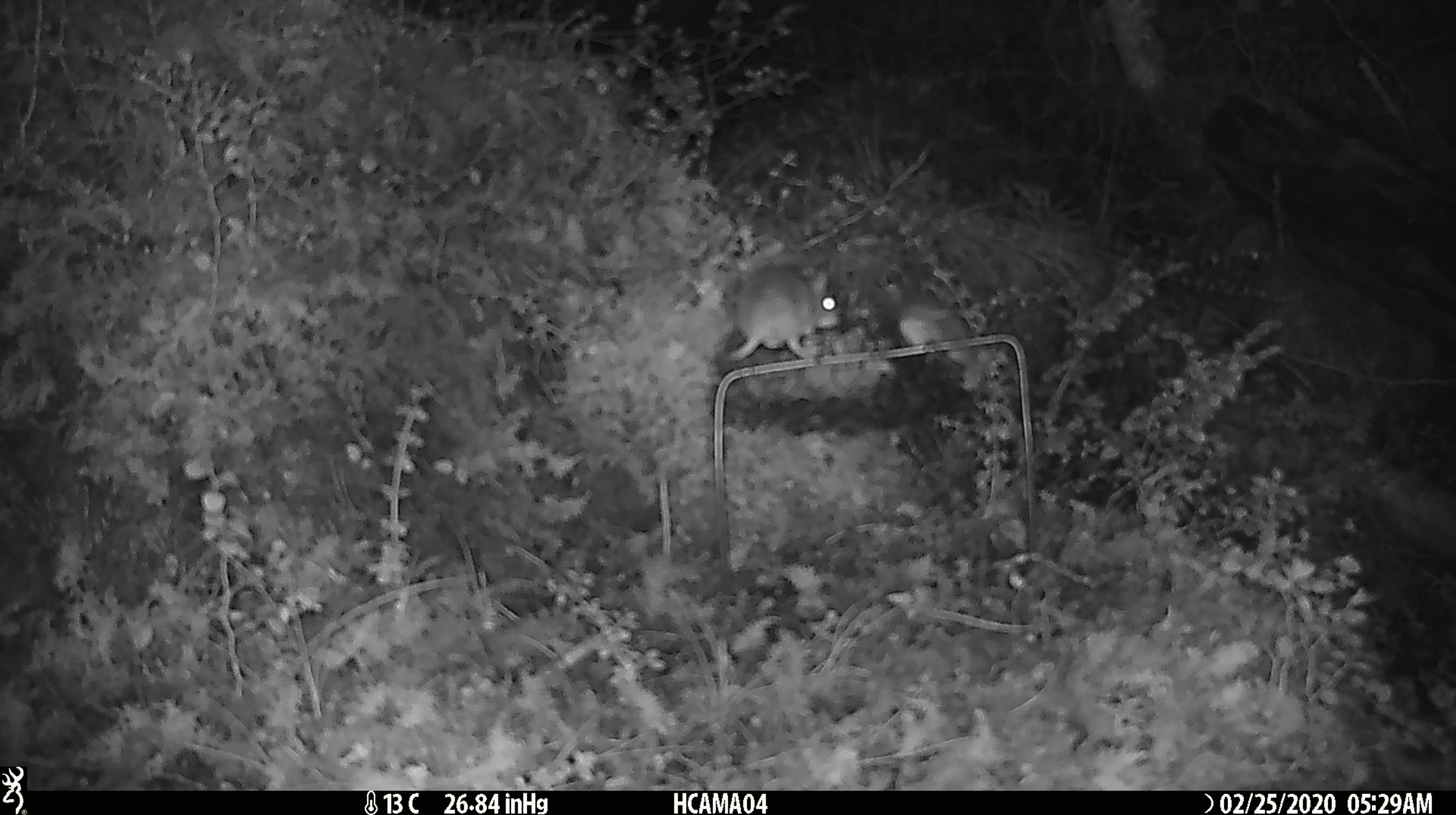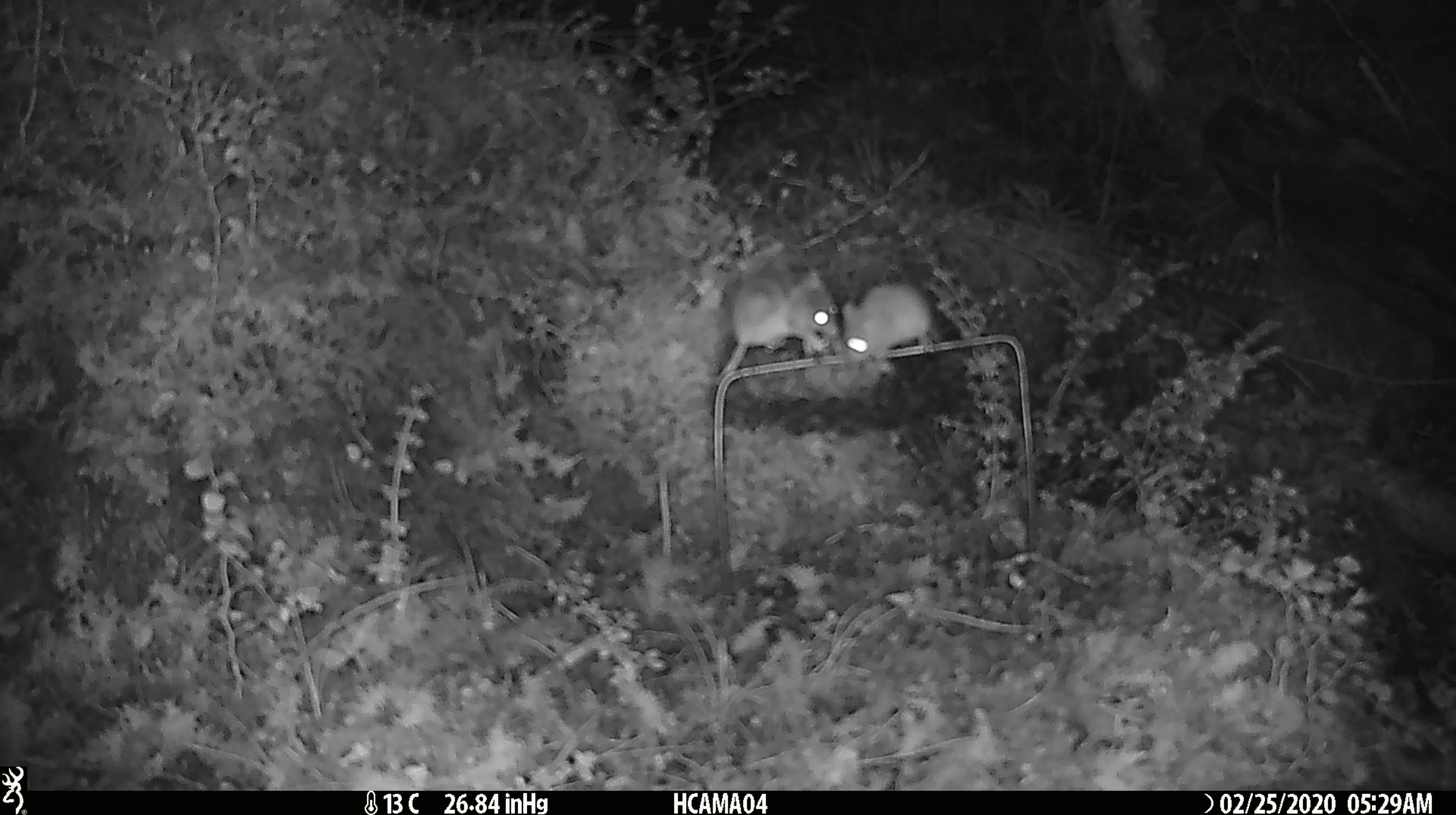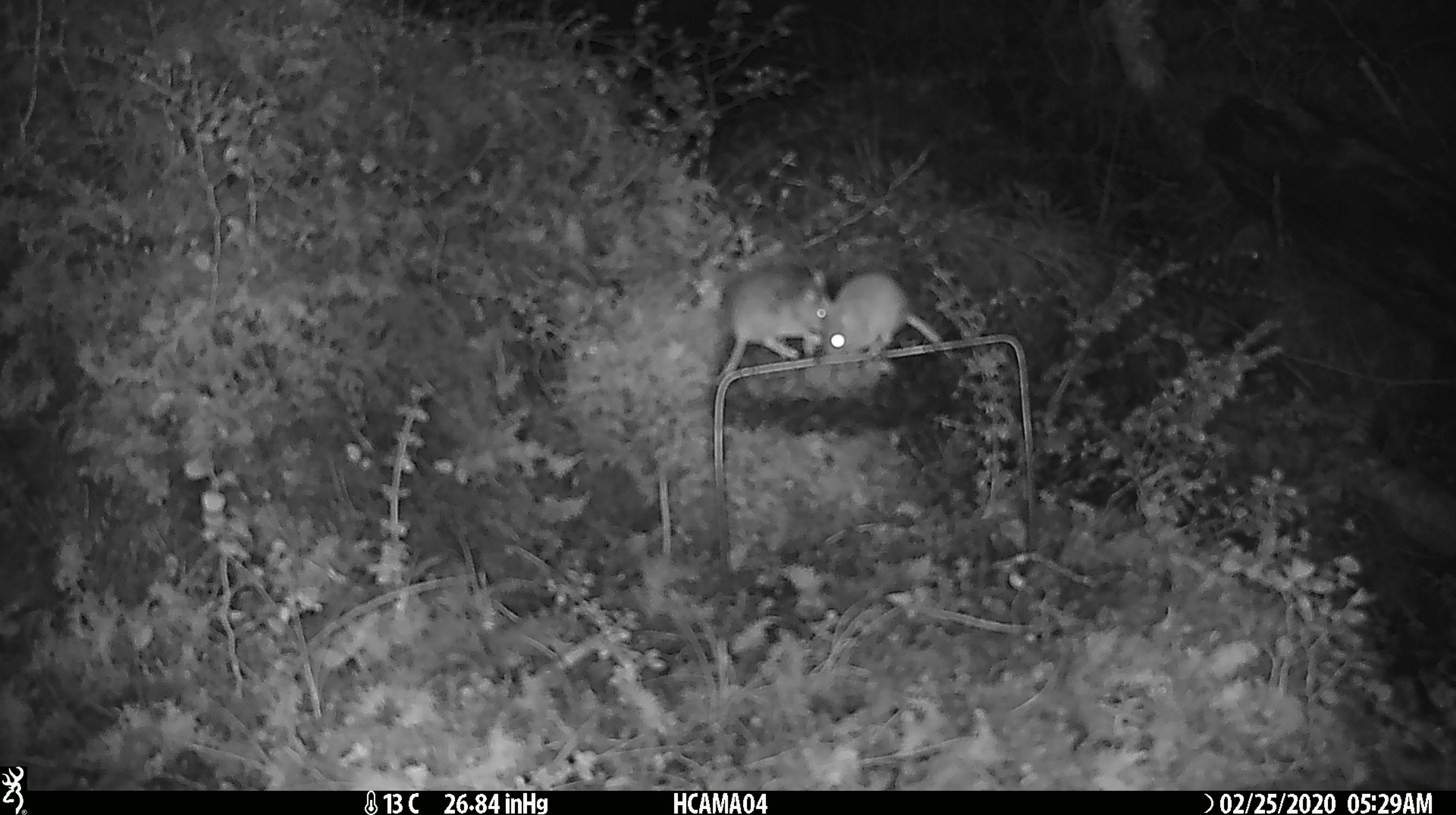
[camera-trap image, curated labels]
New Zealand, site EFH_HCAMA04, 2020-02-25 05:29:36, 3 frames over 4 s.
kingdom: Animalia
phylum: Chordata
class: Mammalia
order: Rodentia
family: Muridae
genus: Mus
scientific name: Mus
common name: mouse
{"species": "mouse (Mus)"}